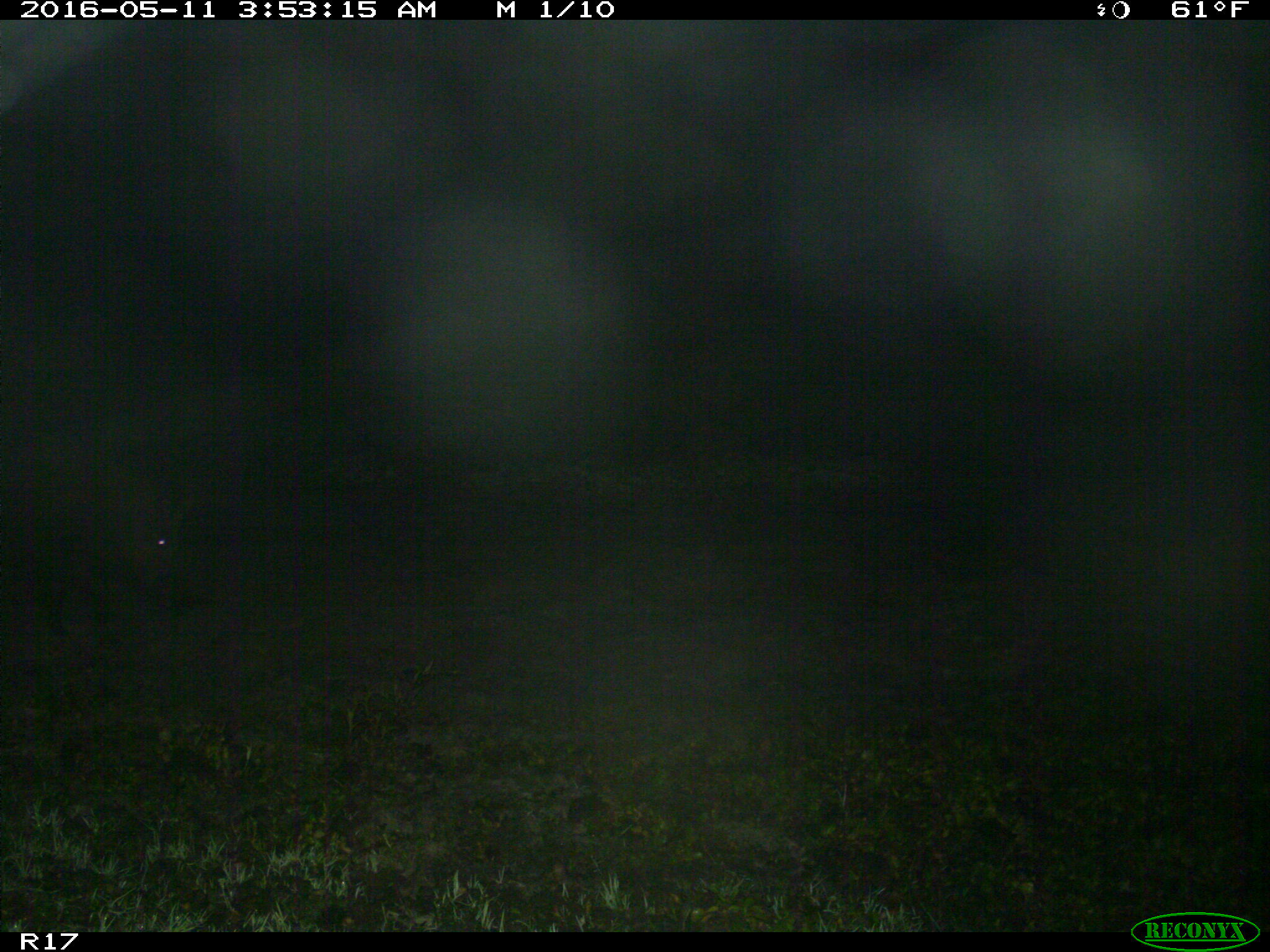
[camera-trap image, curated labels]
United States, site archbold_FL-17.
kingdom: Animalia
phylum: Chordata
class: Mammalia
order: Artiodactyla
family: Suidae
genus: Sus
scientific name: Sus scrofa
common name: wild boar